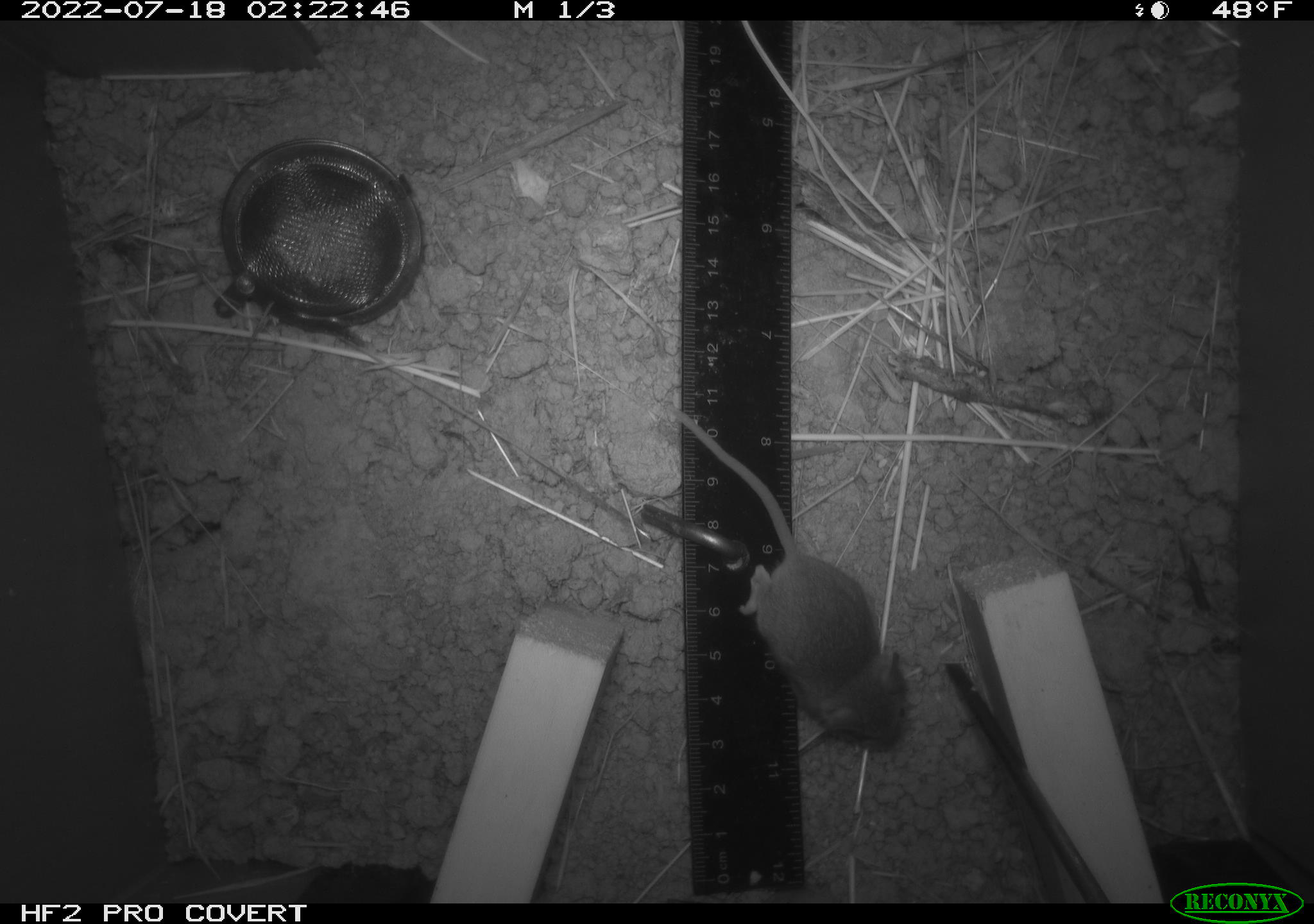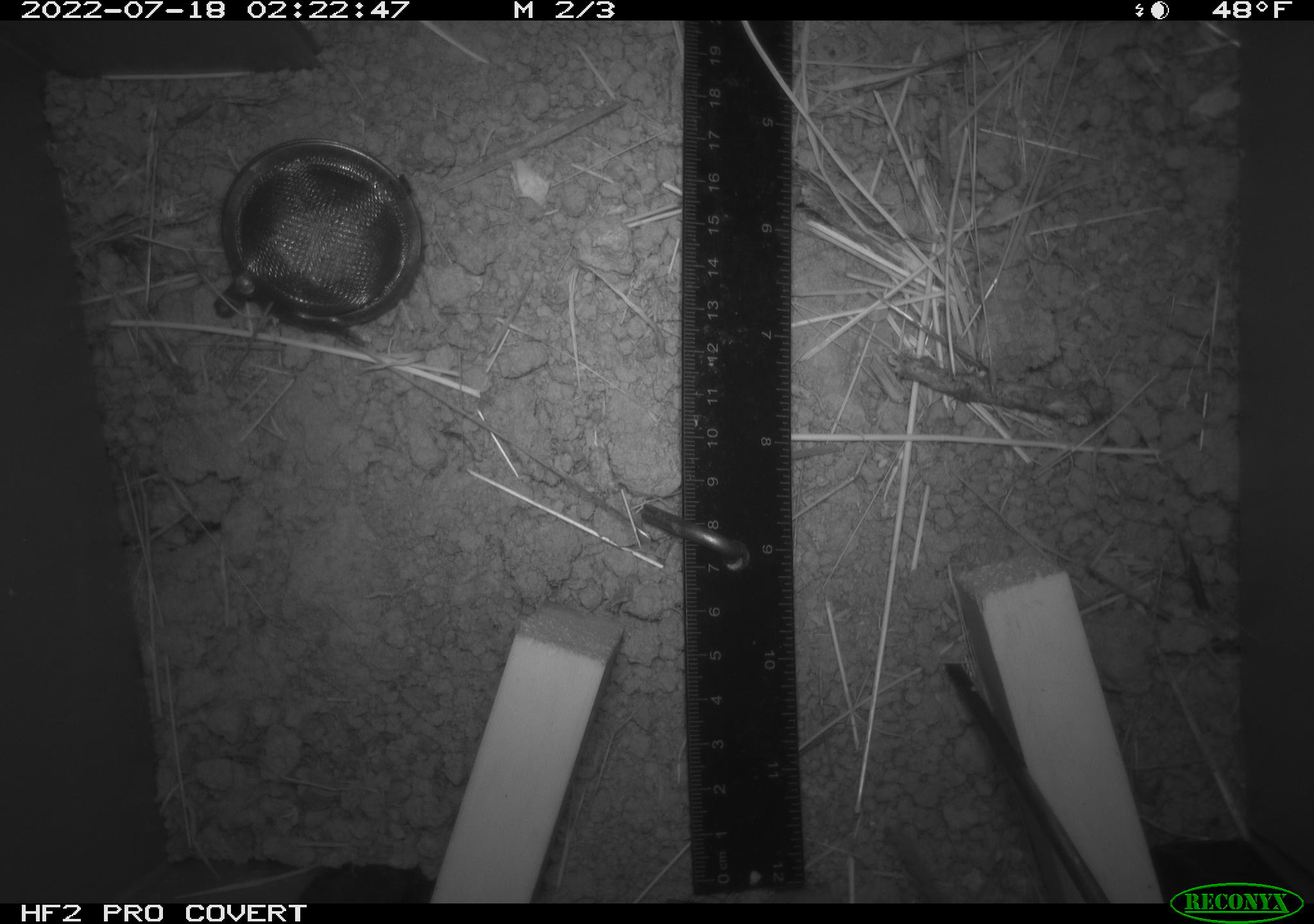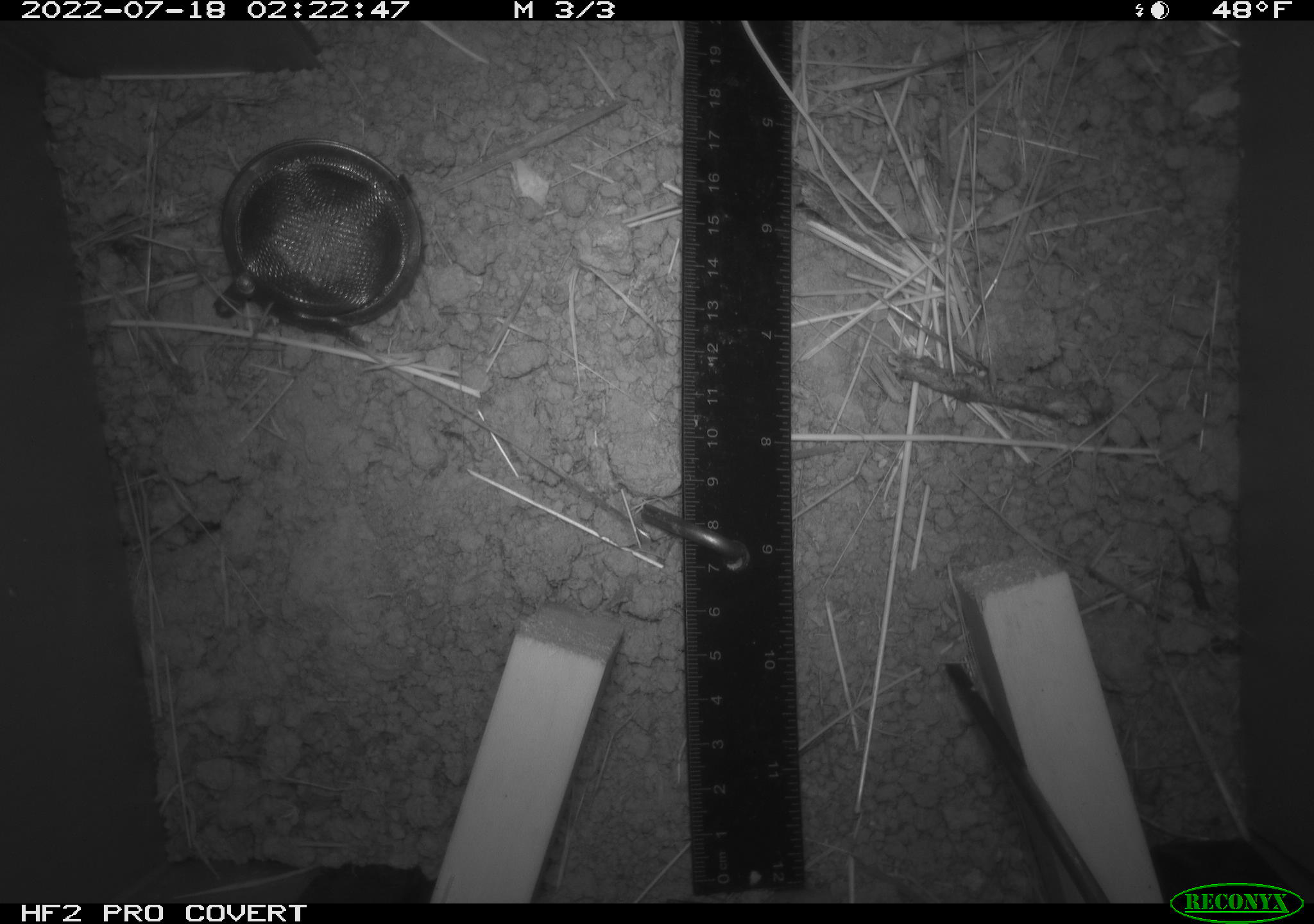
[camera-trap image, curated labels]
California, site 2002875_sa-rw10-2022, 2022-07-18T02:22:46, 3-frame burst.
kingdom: Animalia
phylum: Chordata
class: Mammalia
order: Rodentia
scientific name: Rodentia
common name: mouse species